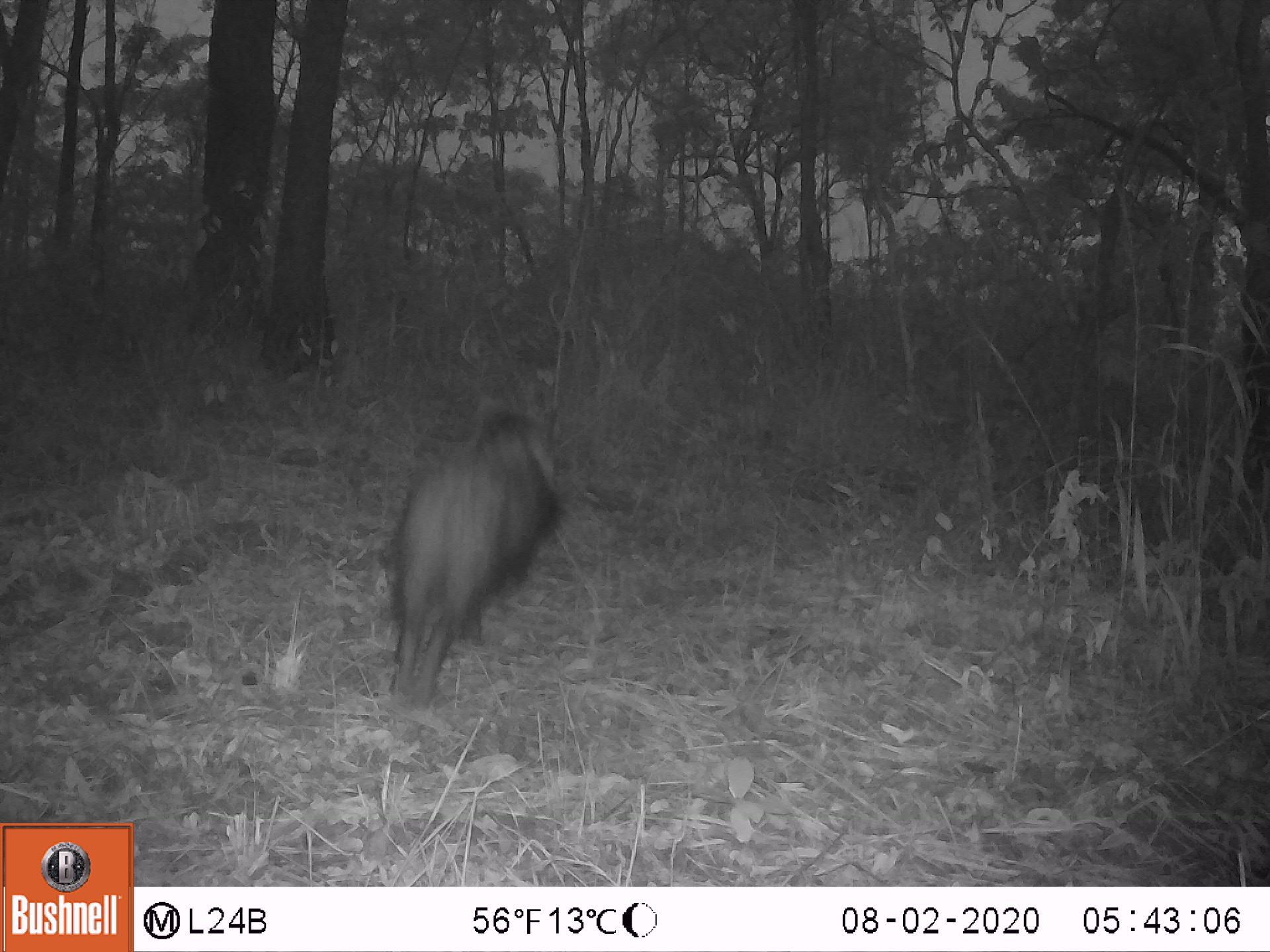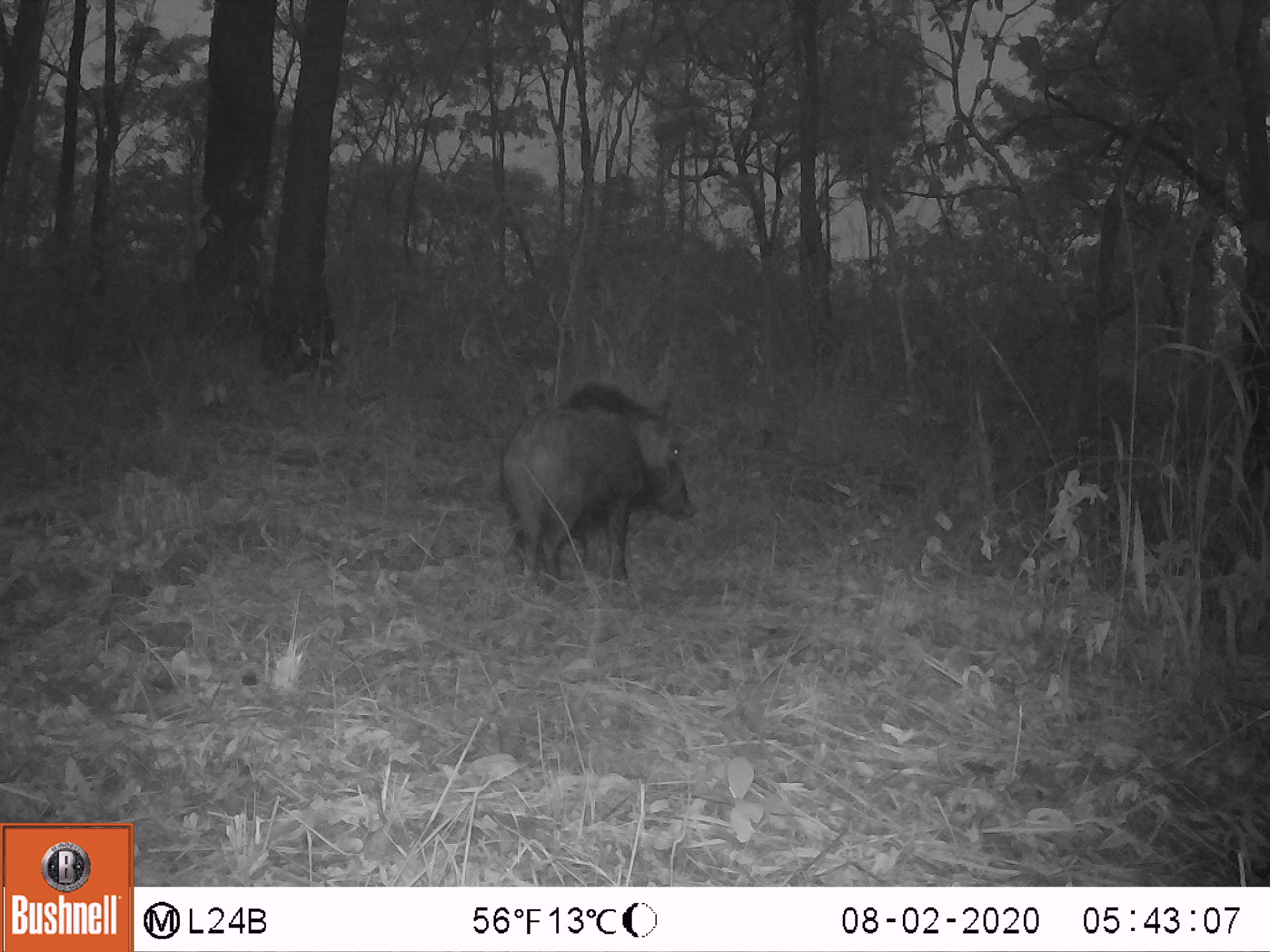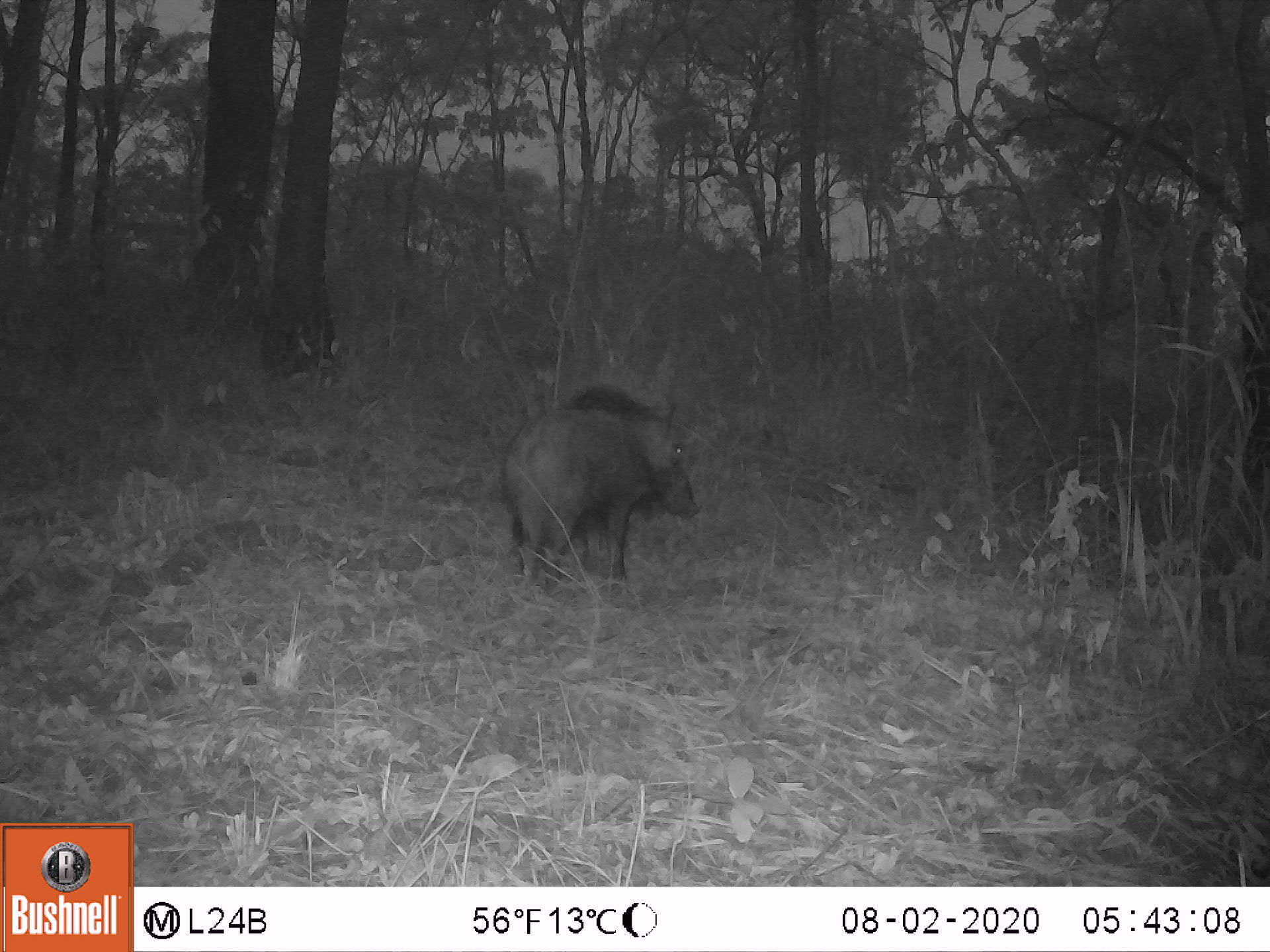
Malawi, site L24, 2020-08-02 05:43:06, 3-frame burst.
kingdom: Animalia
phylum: Chordata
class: Mammalia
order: Artiodactyla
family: Suidae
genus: Potamochoerus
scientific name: Potamochoerus larvatus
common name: bushpig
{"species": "bushpig (Potamochoerus larvatus)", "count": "1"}